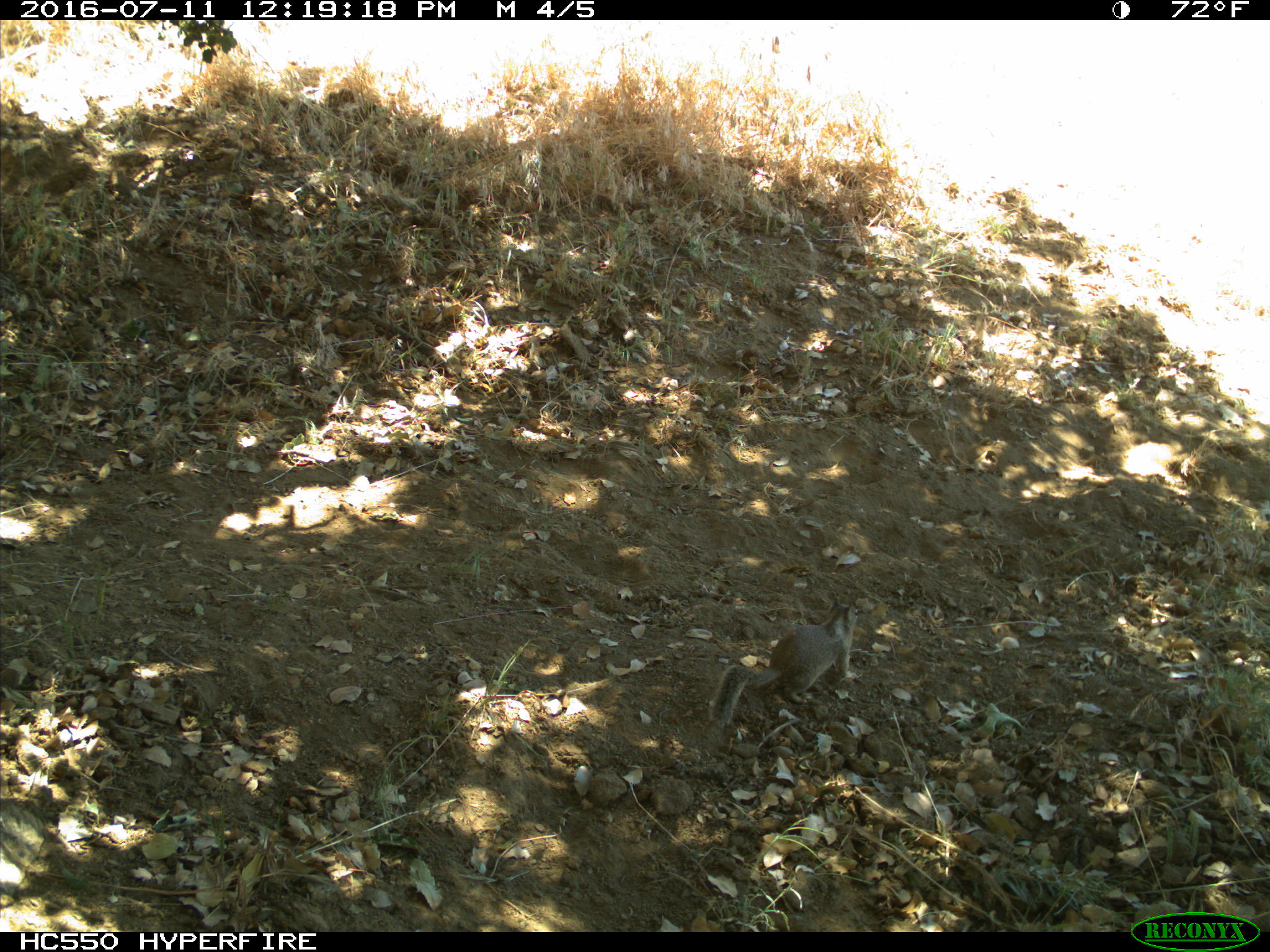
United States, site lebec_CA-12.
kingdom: Animalia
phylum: Chordata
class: Mammalia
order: Rodentia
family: Sciuridae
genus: Otospermophilus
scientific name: Otospermophilus beecheyi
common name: california ground squirrel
Otospermophilus beecheyi (california ground squirrel).